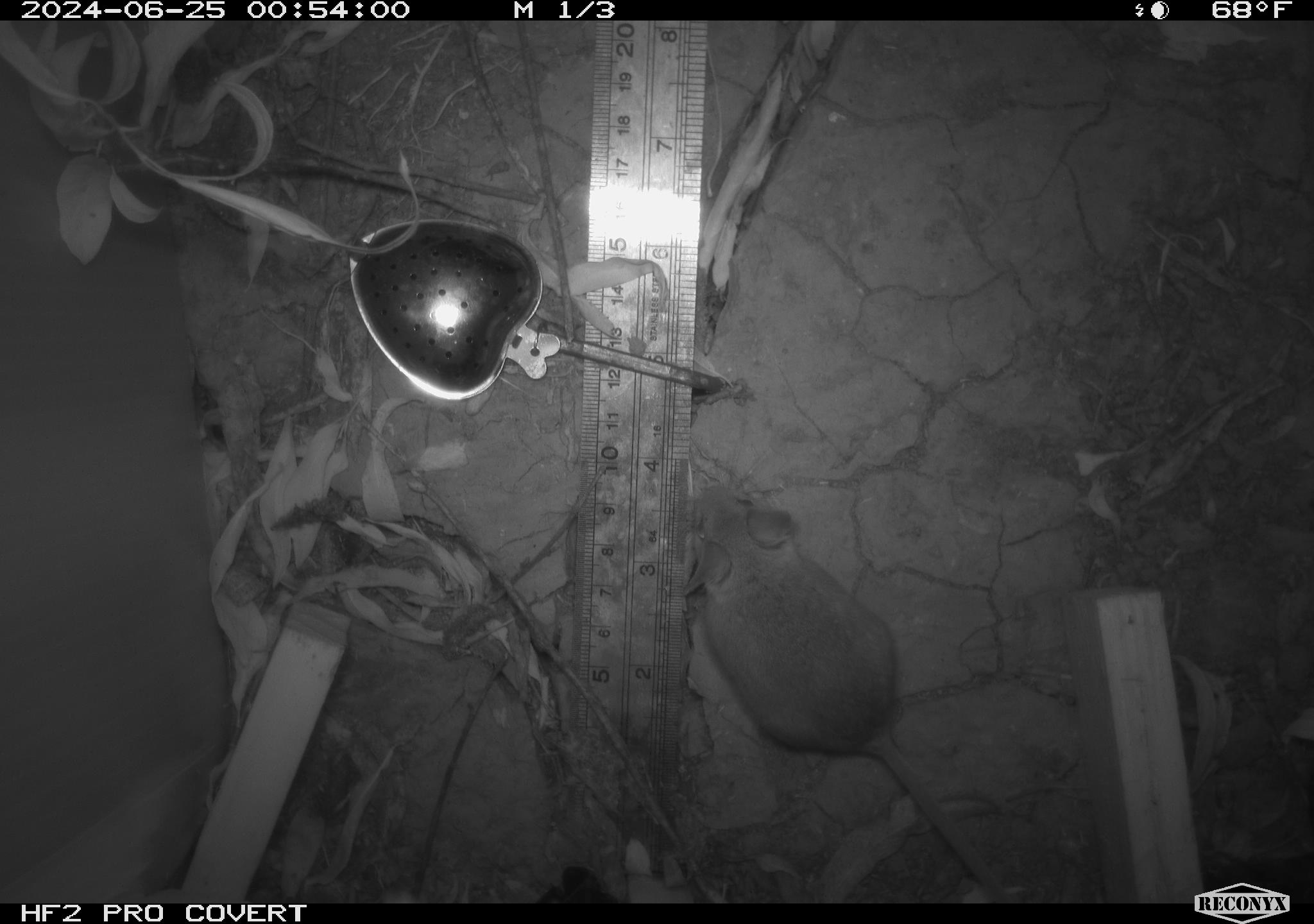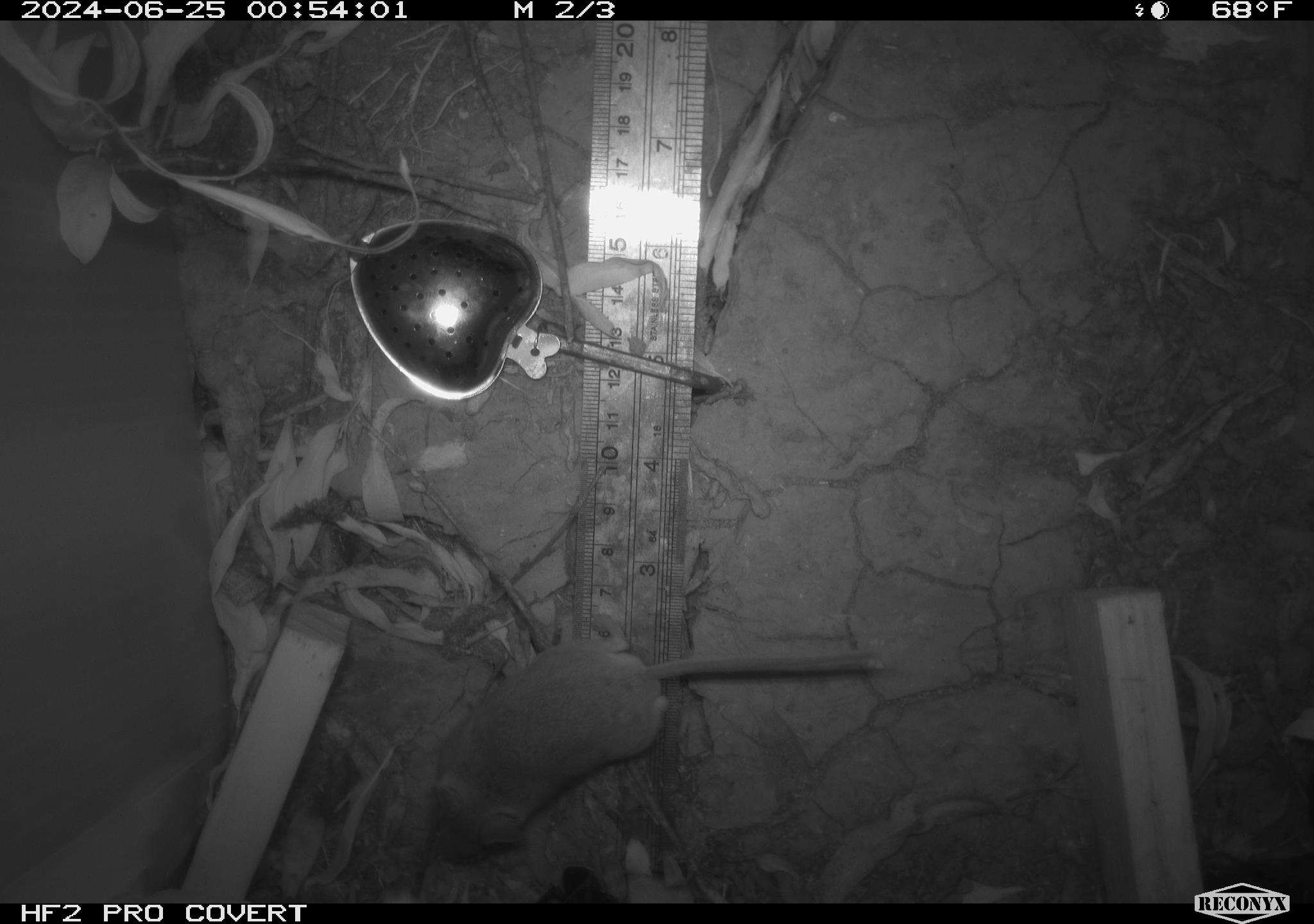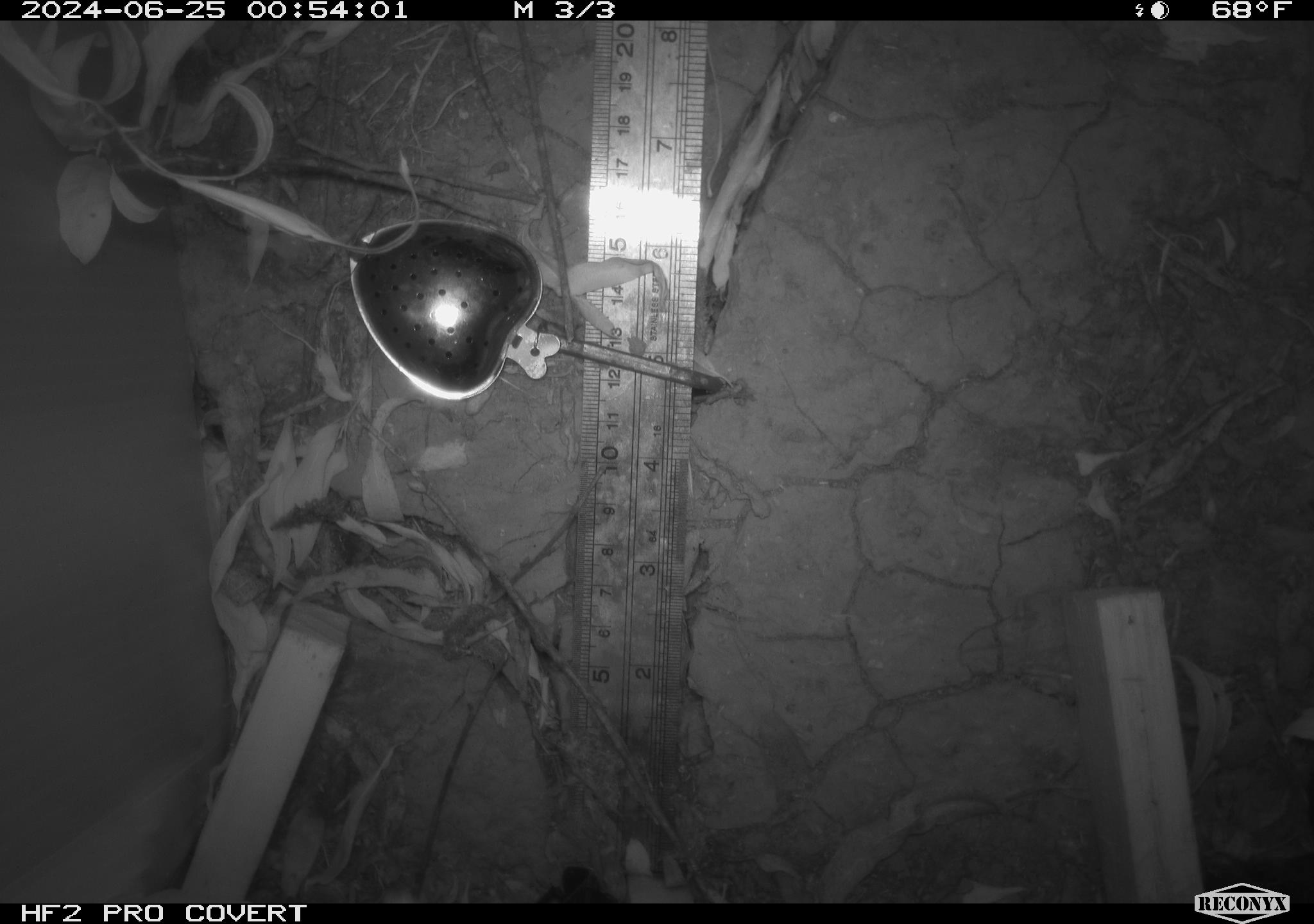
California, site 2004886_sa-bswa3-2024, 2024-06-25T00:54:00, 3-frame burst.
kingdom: Animalia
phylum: Chordata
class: Mammalia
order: Rodentia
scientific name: Rodentia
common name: mouse species